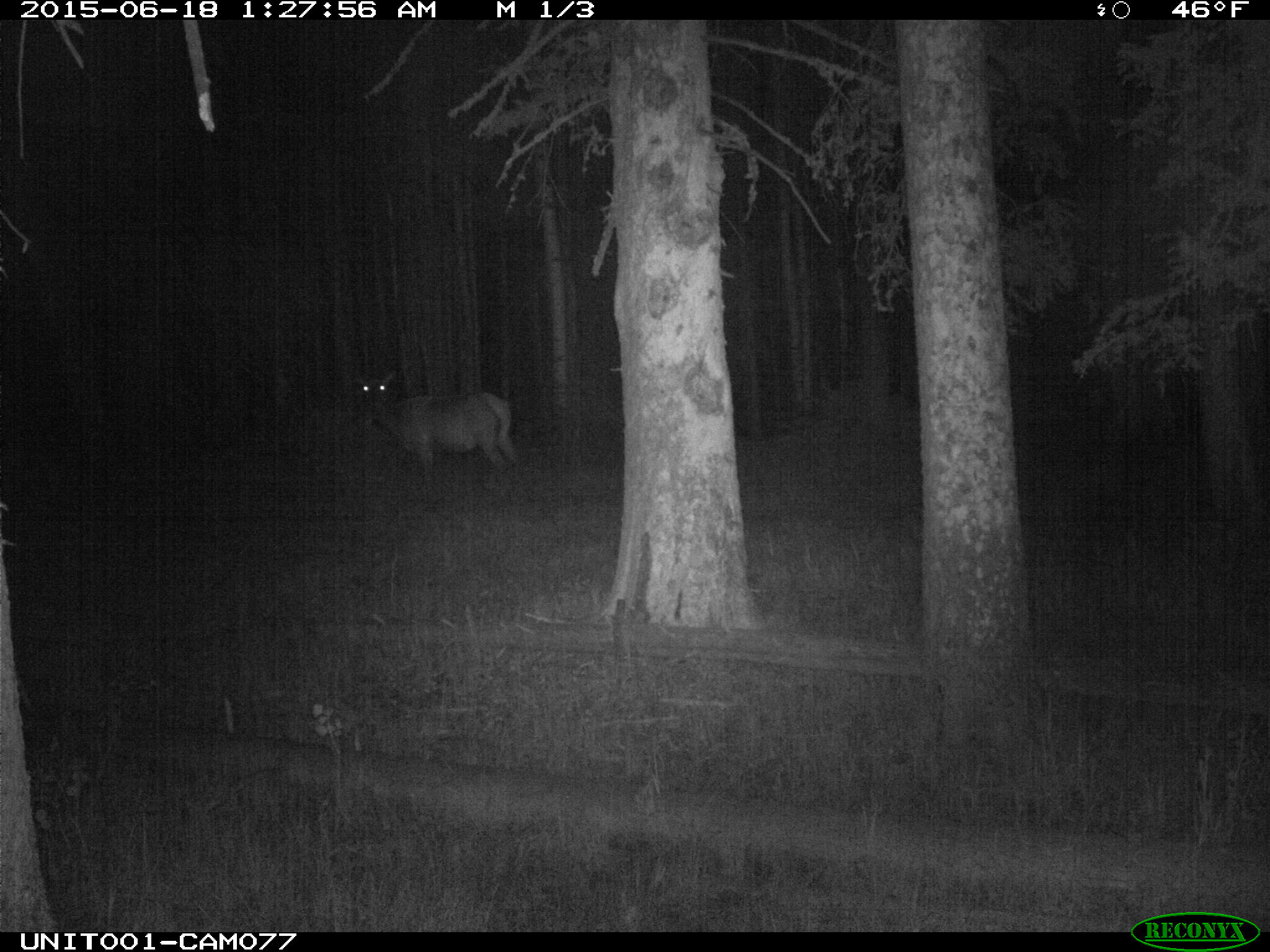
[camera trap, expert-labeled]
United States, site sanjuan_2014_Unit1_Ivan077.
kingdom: Animalia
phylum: Chordata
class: Mammalia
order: Artiodactyla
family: Cervidae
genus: Cervus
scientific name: Cervus elaphus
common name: red deer